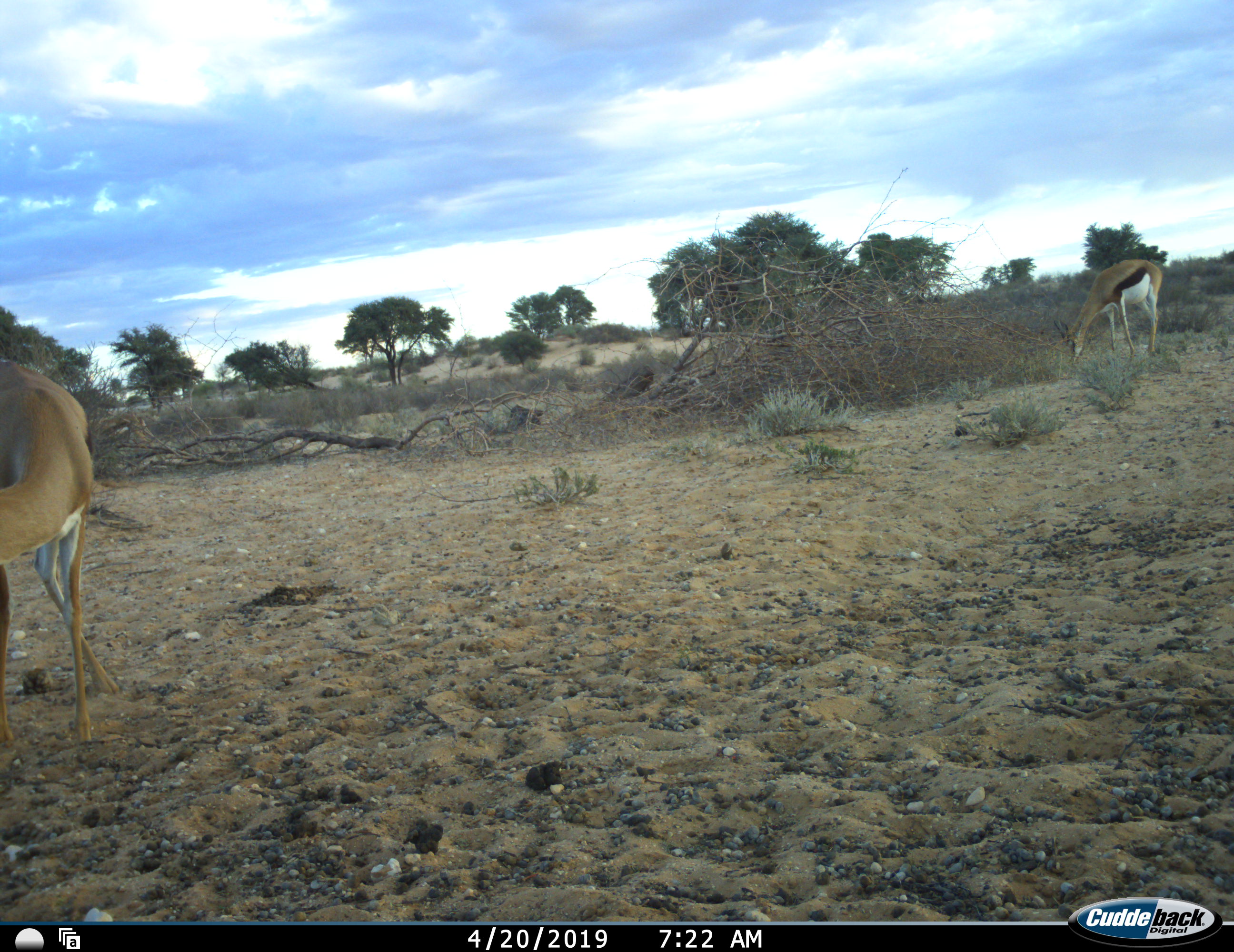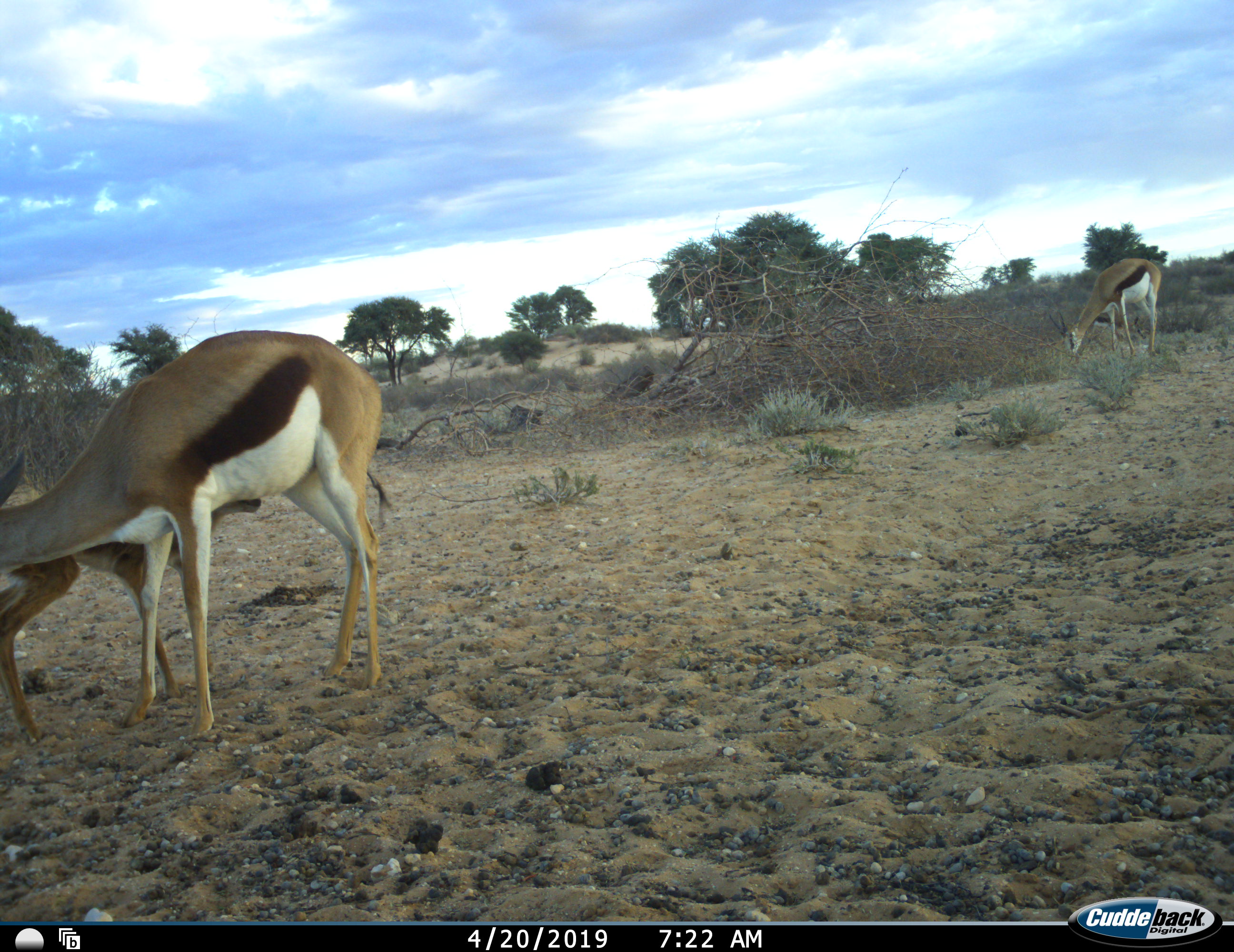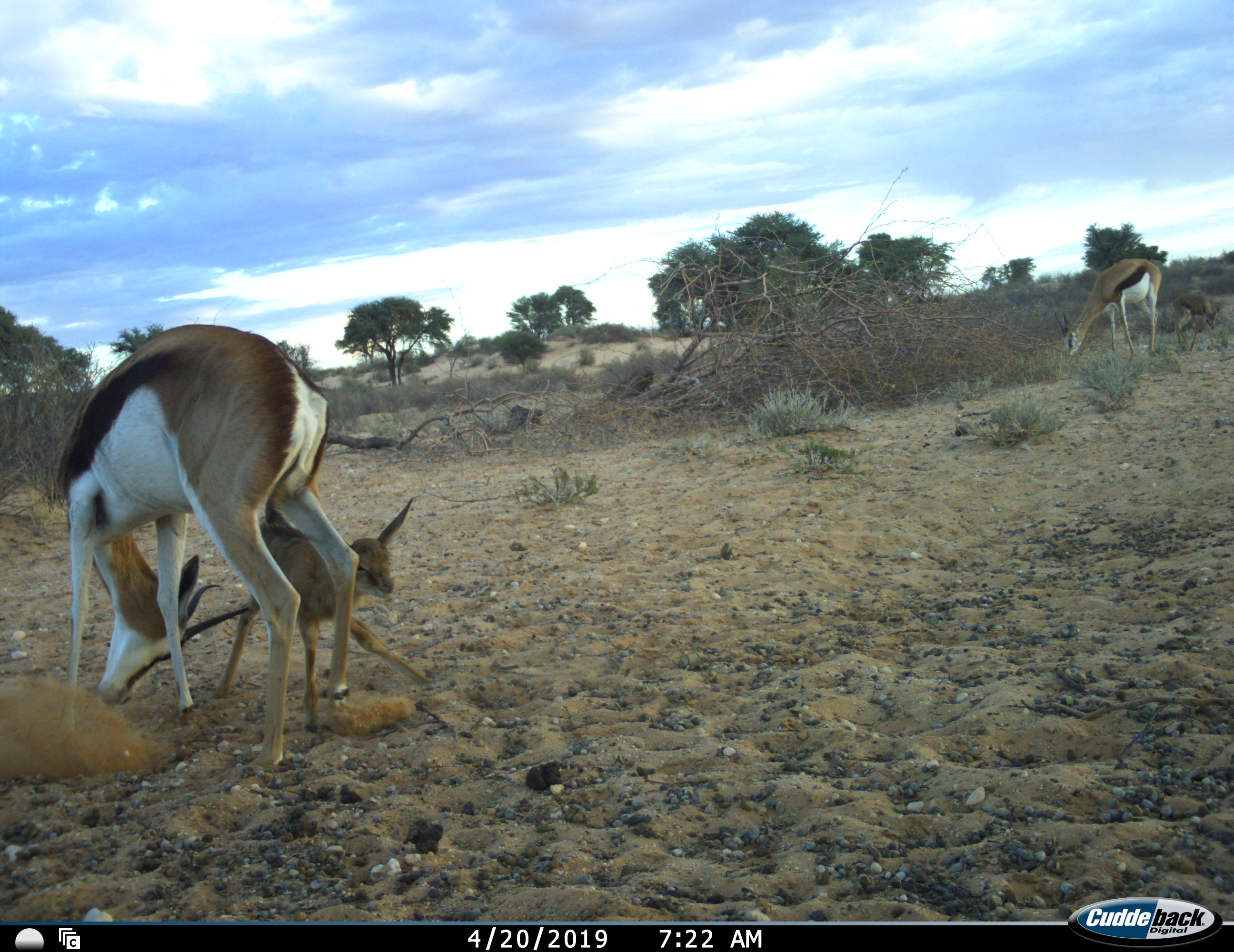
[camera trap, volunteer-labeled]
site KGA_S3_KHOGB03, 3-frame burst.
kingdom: Animalia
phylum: Chordata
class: Mammalia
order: Artiodactyla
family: Bovidae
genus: Antidorcas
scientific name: Antidorcas marsupialis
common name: springbok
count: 4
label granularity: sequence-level